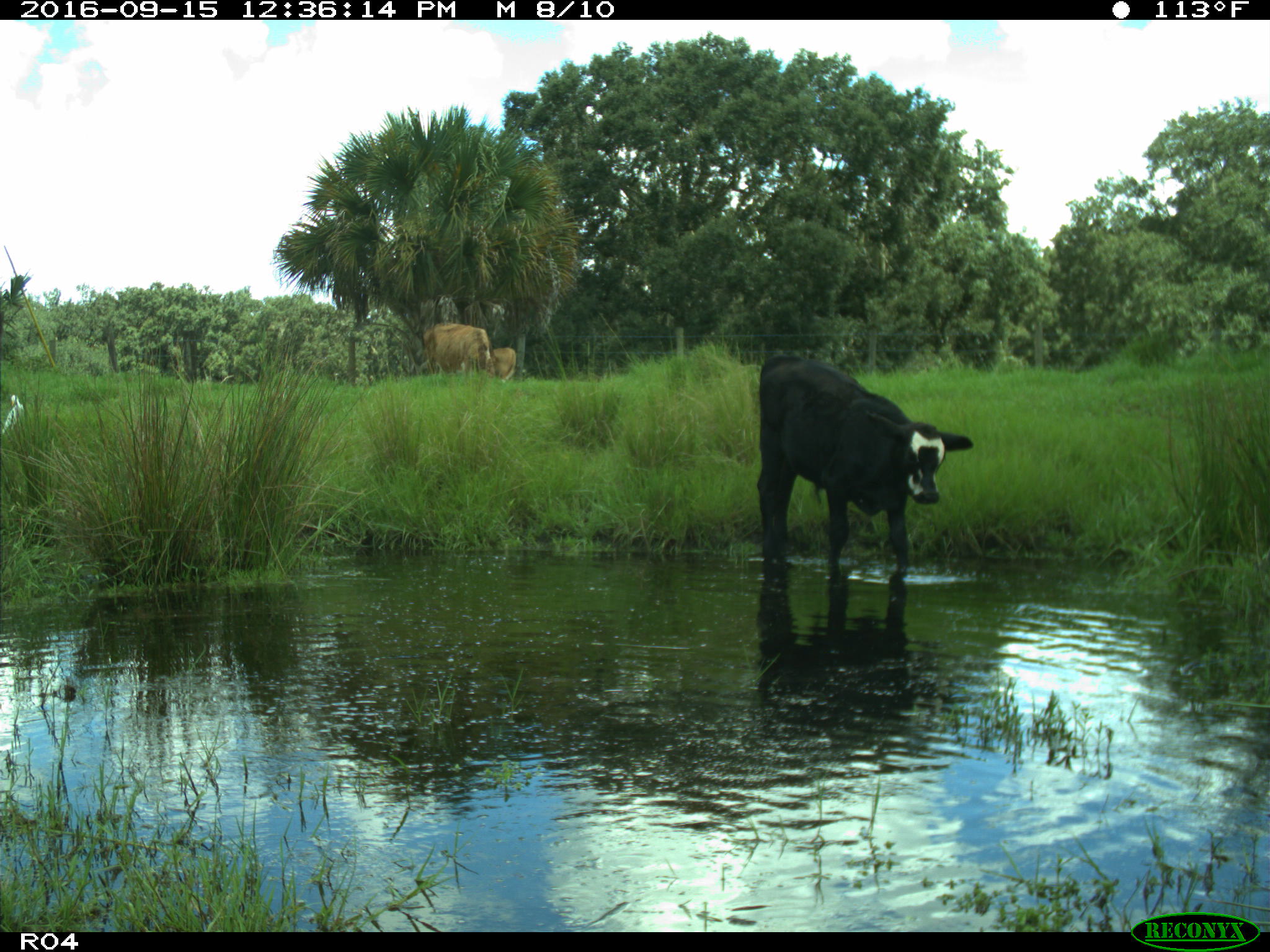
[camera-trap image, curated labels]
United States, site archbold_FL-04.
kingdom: Animalia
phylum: Chordata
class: Mammalia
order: Artiodactyla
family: Bovidae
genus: Bos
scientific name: Bos taurus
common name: domestic cow